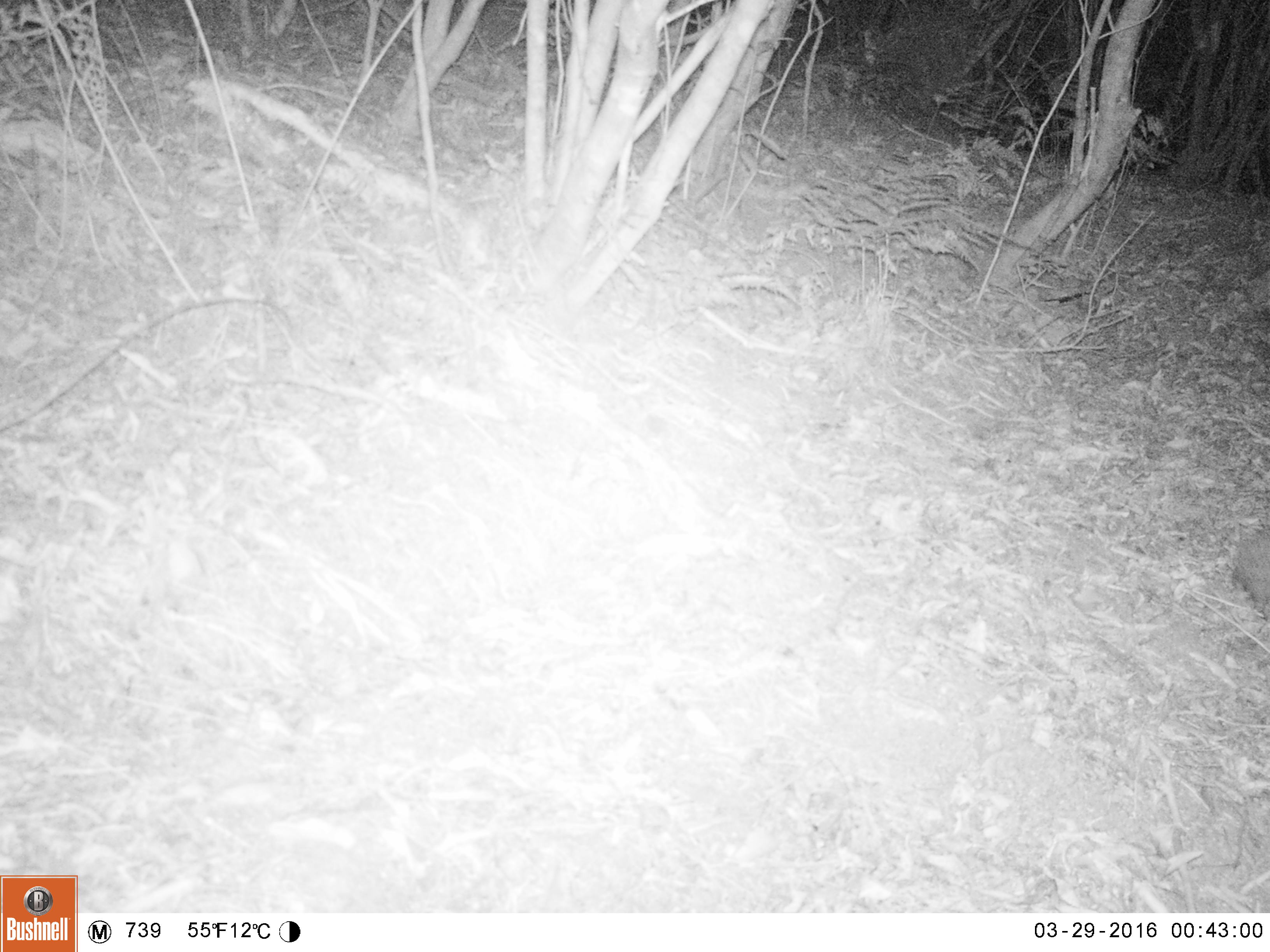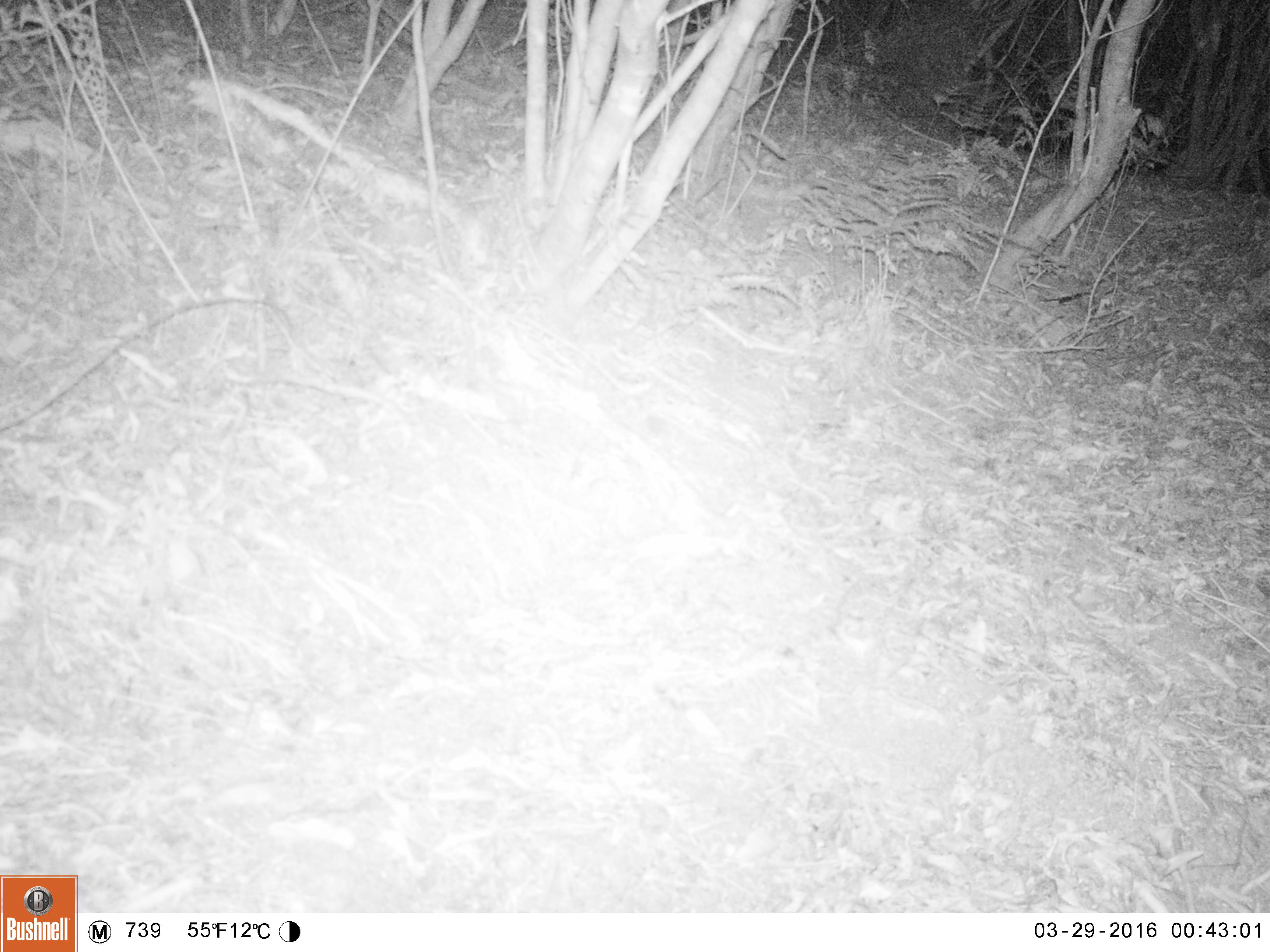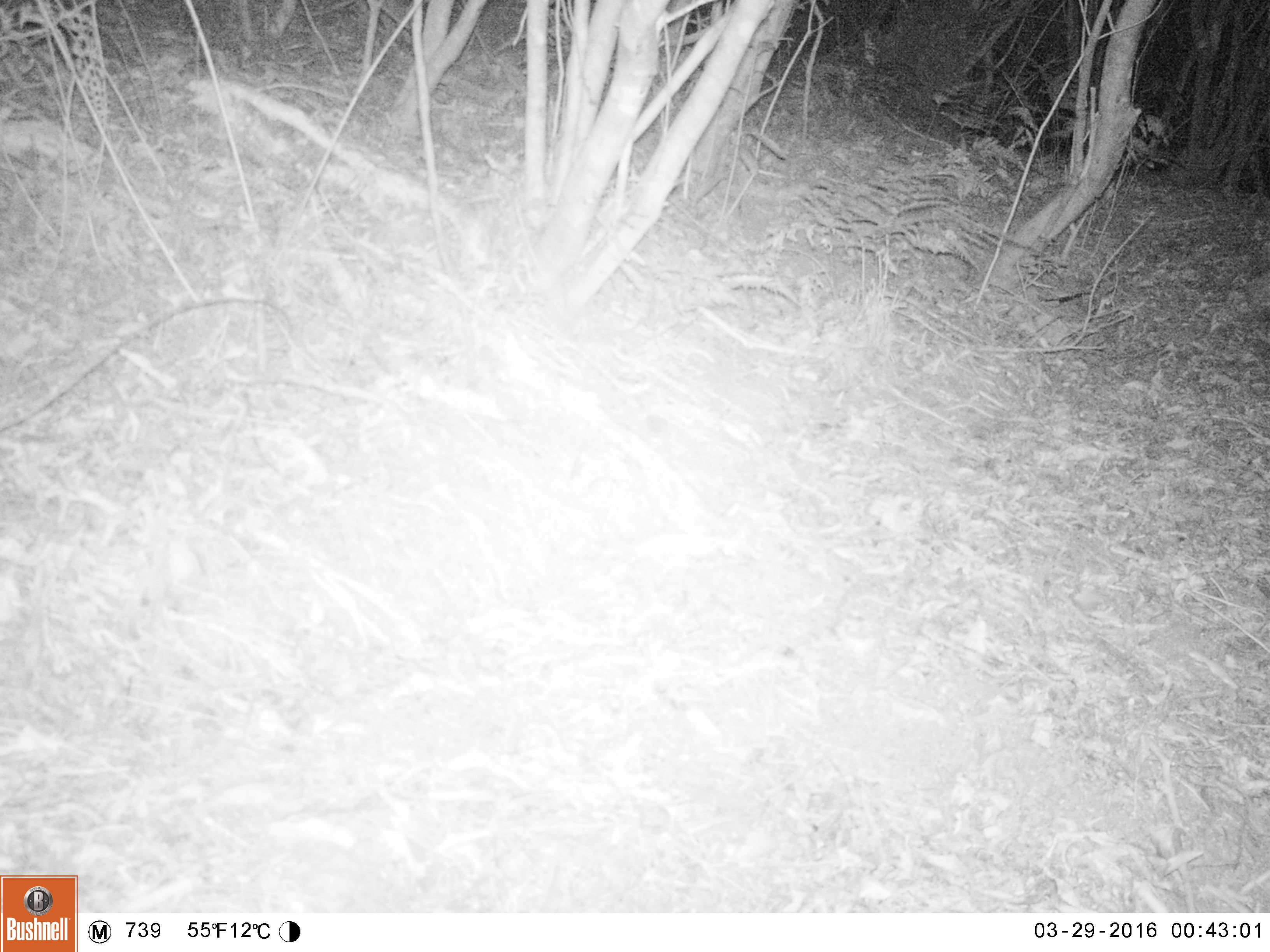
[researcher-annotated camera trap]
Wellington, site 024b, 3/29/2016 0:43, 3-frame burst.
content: unidentified animal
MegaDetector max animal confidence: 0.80